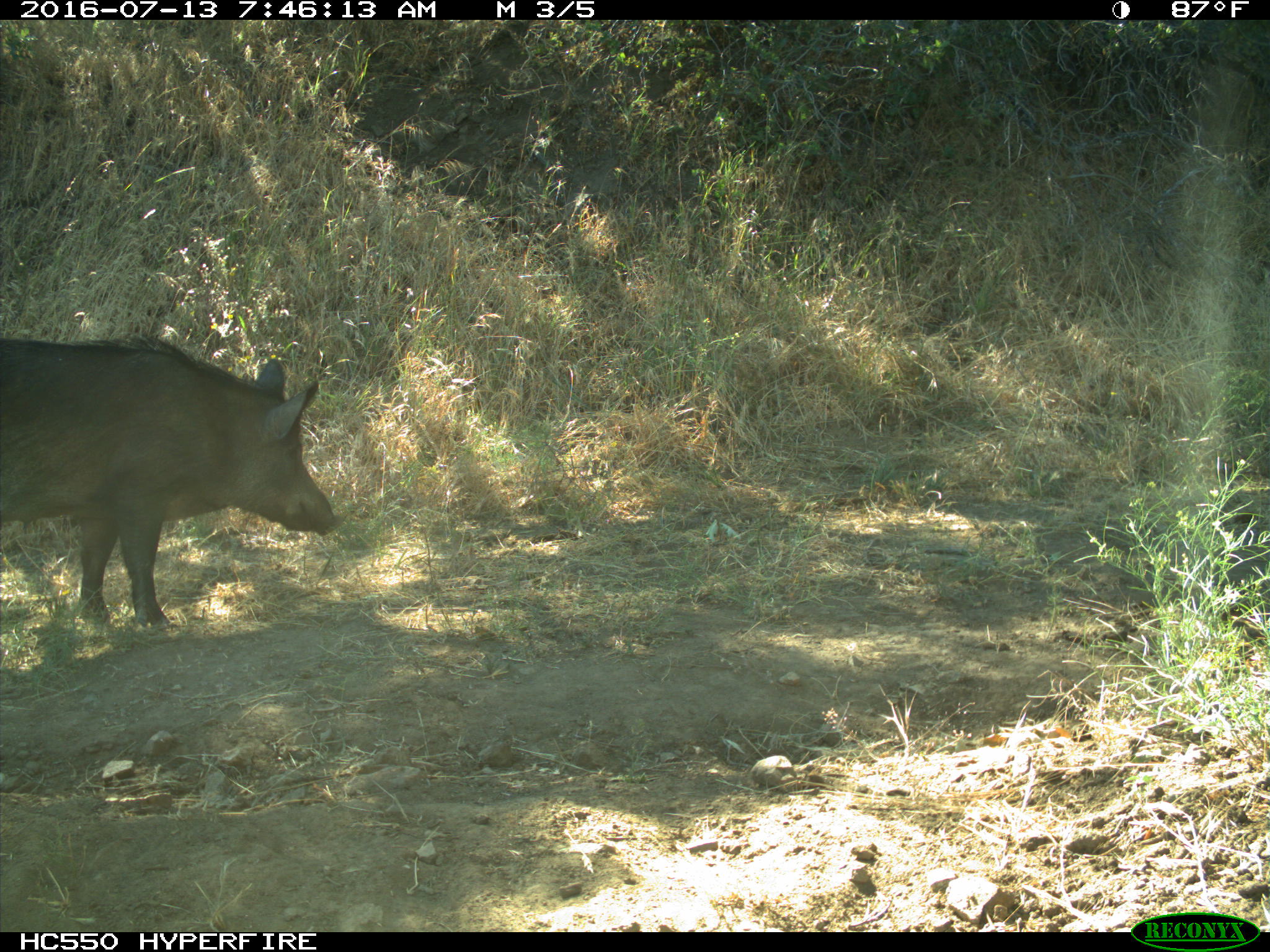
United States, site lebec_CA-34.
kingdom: Animalia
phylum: Chordata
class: Mammalia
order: Artiodactyla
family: Suidae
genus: Sus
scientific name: Sus scrofa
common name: wild boar